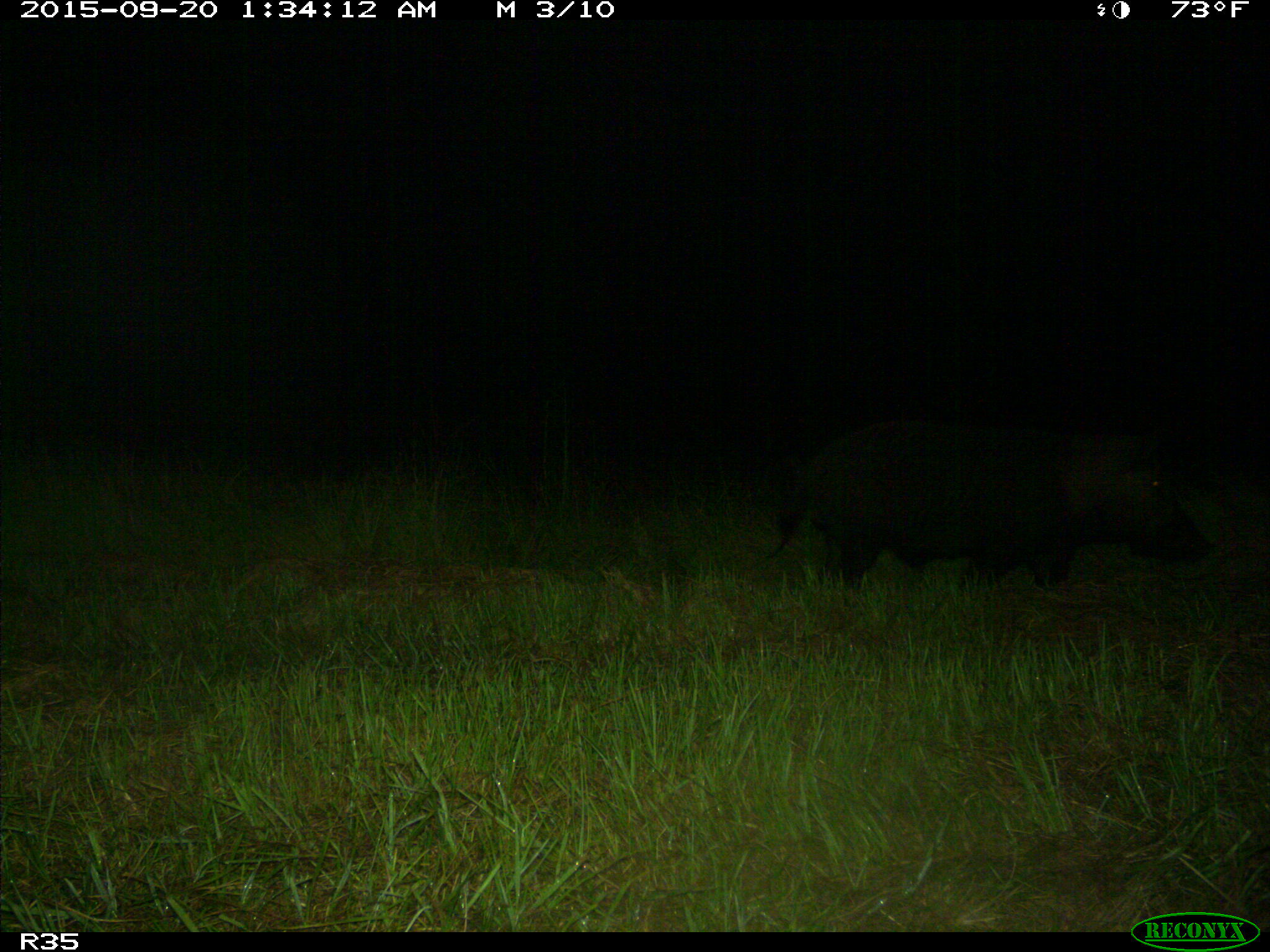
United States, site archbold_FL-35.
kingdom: Animalia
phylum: Chordata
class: Mammalia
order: Artiodactyla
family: Suidae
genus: Sus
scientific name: Sus scrofa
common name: wild boar